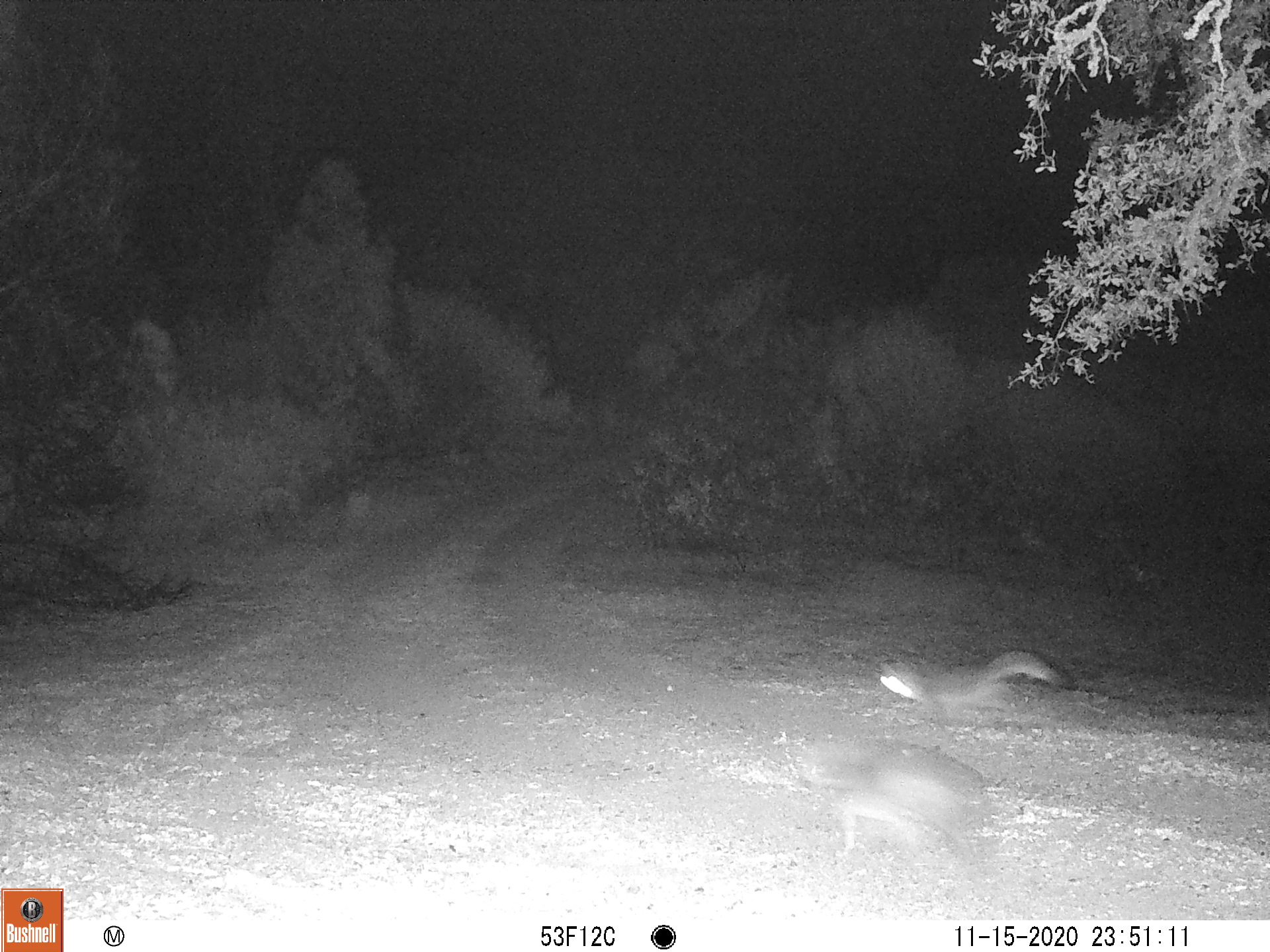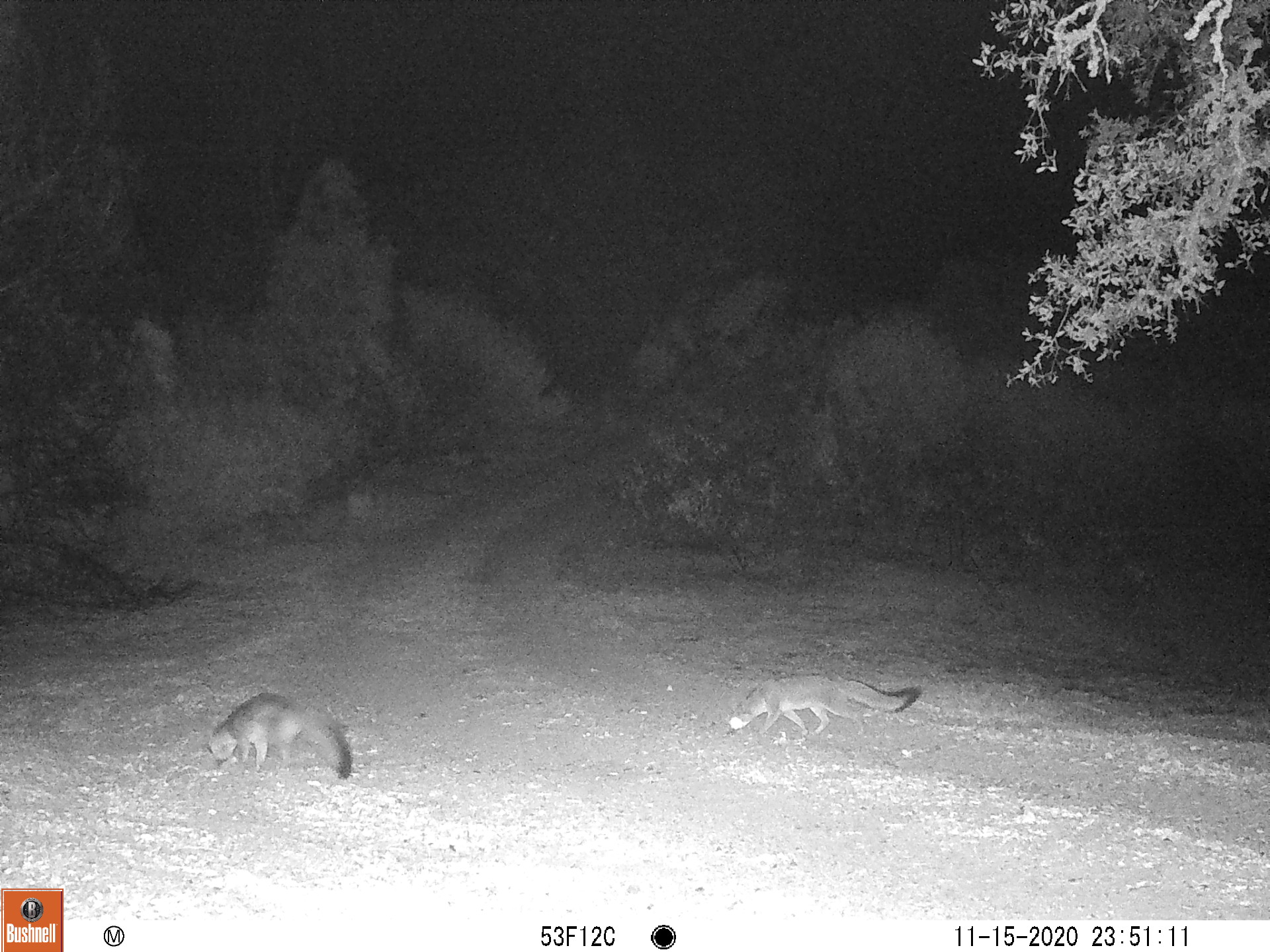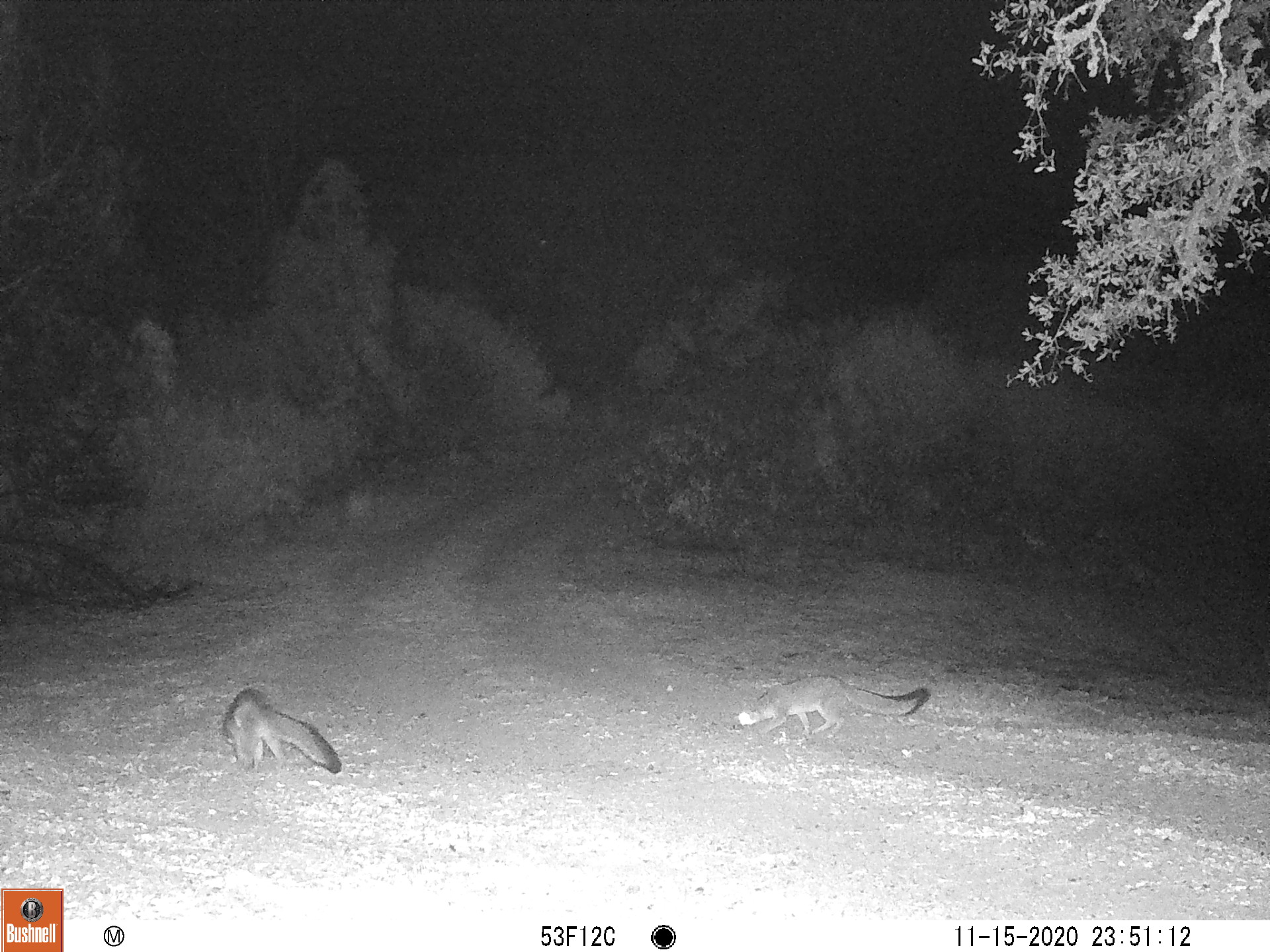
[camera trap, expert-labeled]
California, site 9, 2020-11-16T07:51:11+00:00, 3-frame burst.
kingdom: Animalia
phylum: Chordata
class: Mammalia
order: Carnivora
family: Canidae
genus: Urocyon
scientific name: Urocyon cinereoargenteus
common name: gray fox